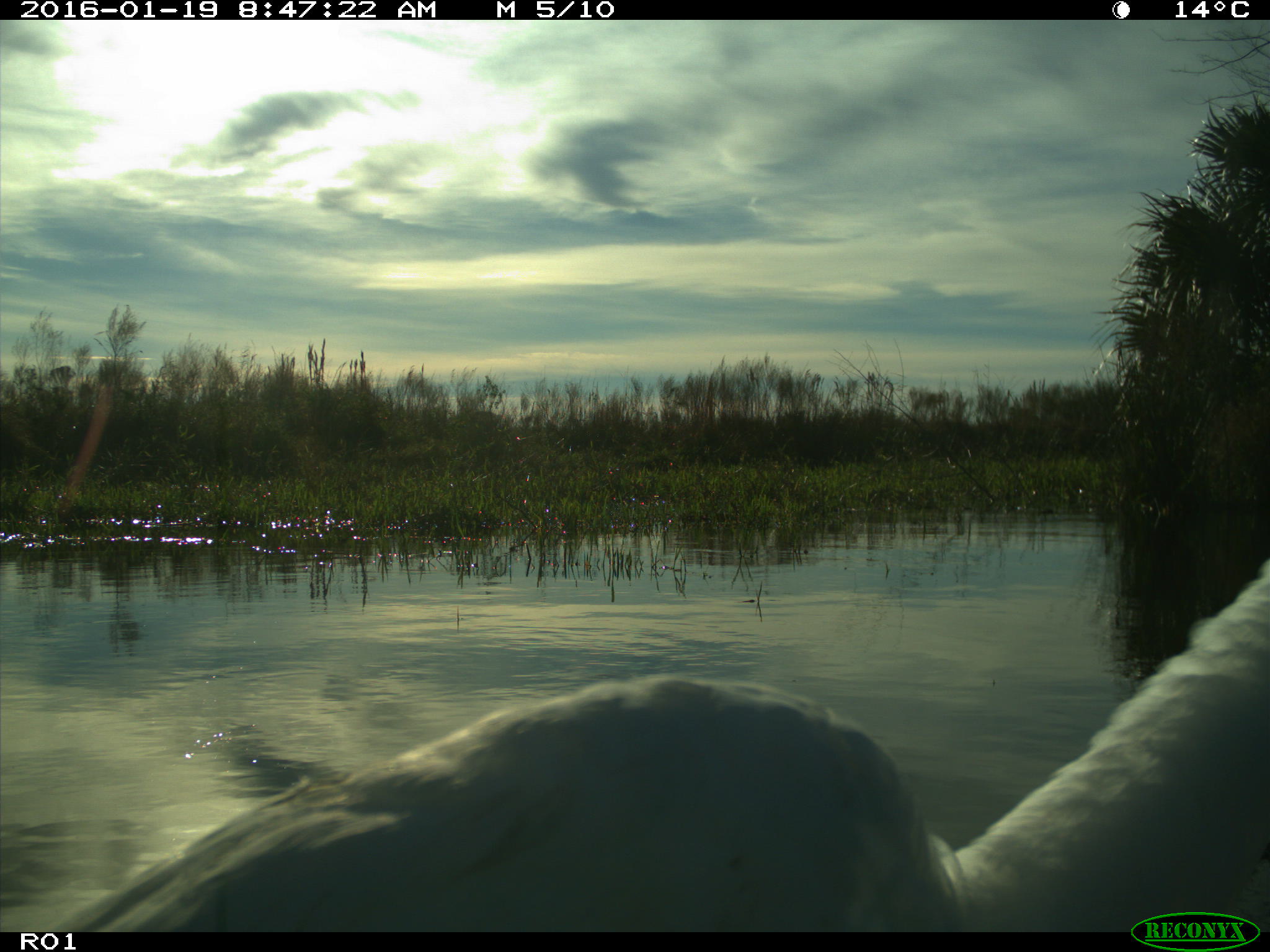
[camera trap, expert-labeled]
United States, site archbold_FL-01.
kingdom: Animalia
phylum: Chordata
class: Aves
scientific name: Aves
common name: birds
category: unidentified bird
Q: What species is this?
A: Unidentified bird (birds) (Aves).